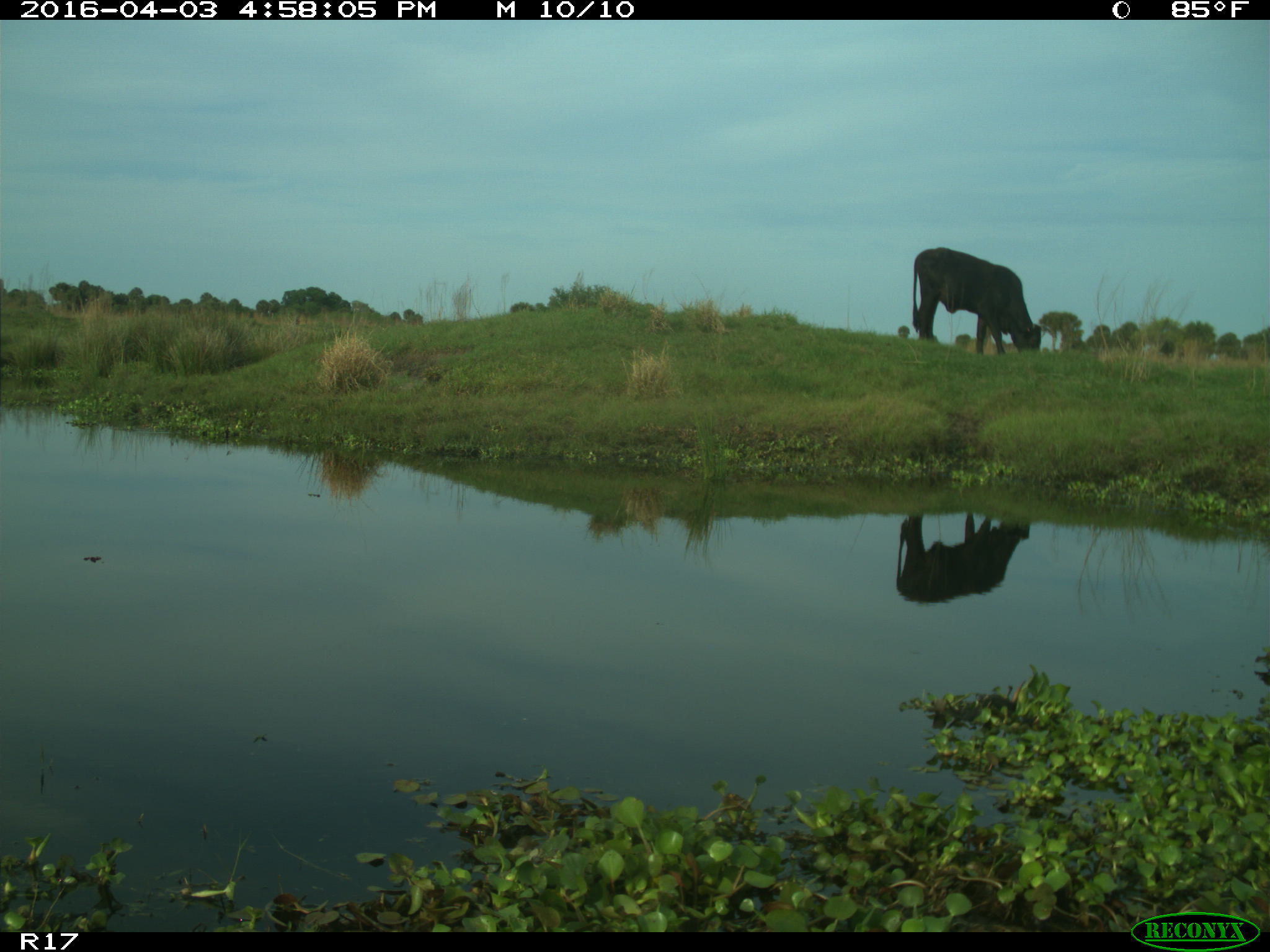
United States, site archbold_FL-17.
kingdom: Animalia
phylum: Chordata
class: Mammalia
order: Artiodactyla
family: Bovidae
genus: Bos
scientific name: Bos taurus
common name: domestic cow